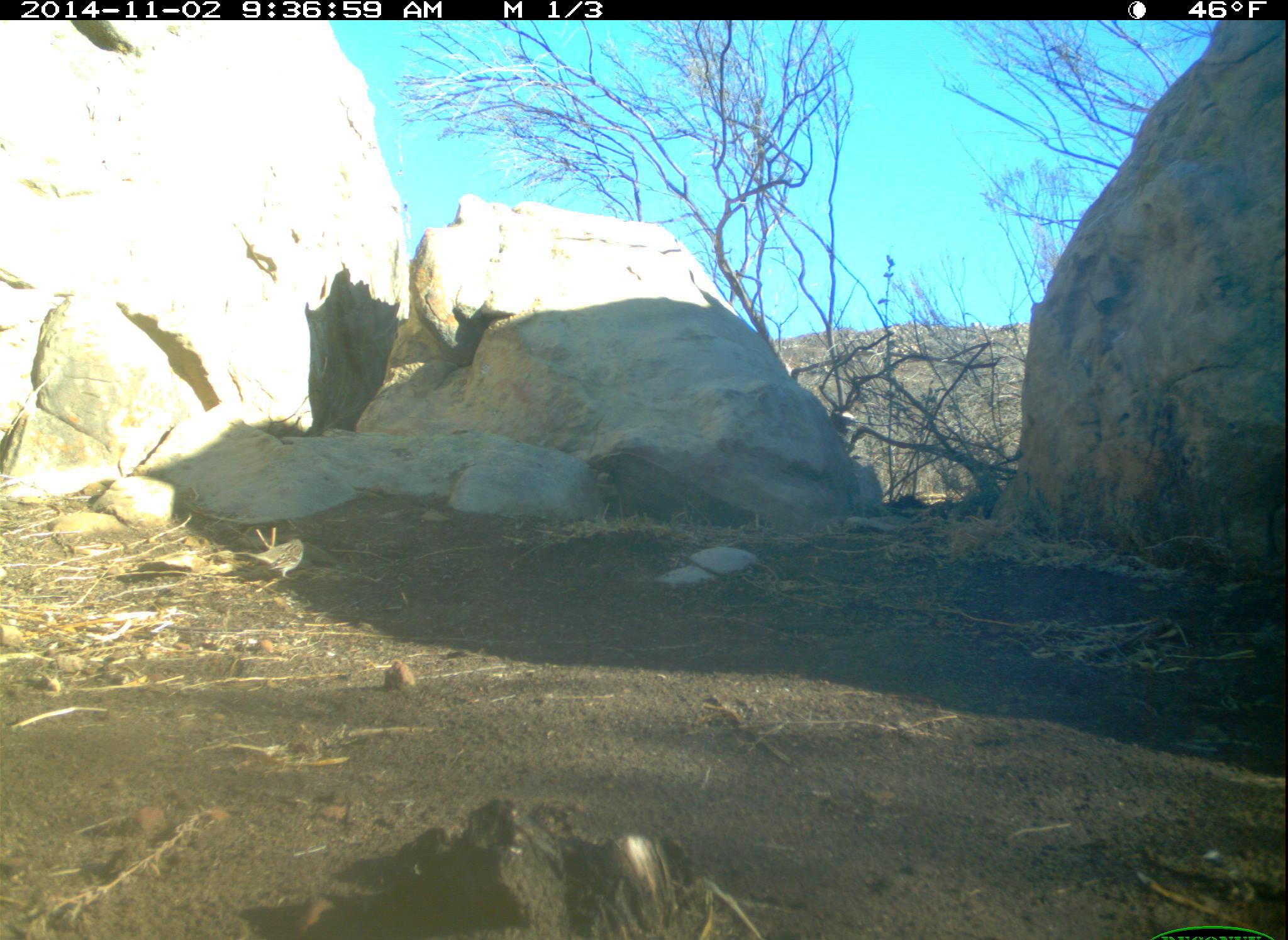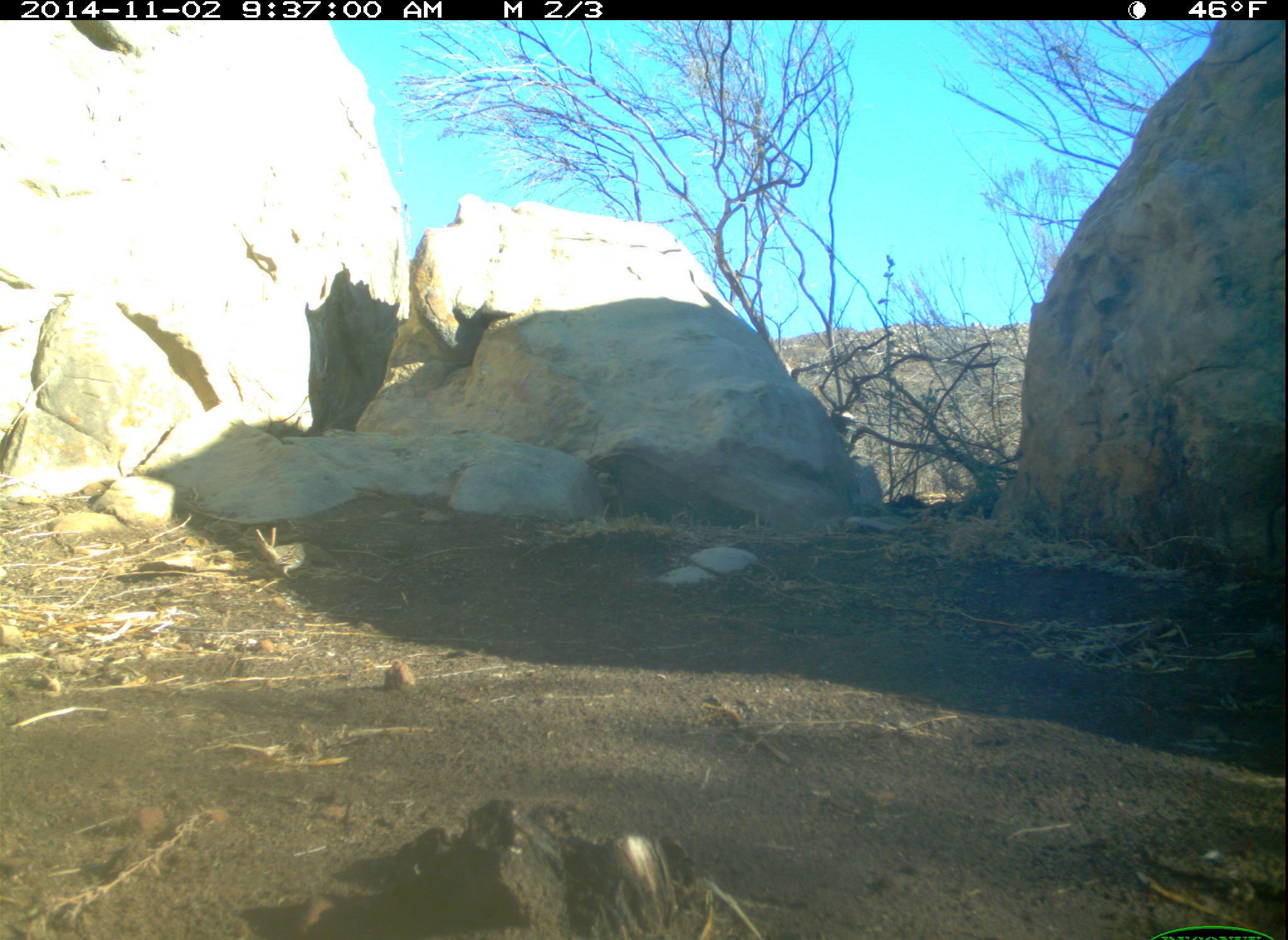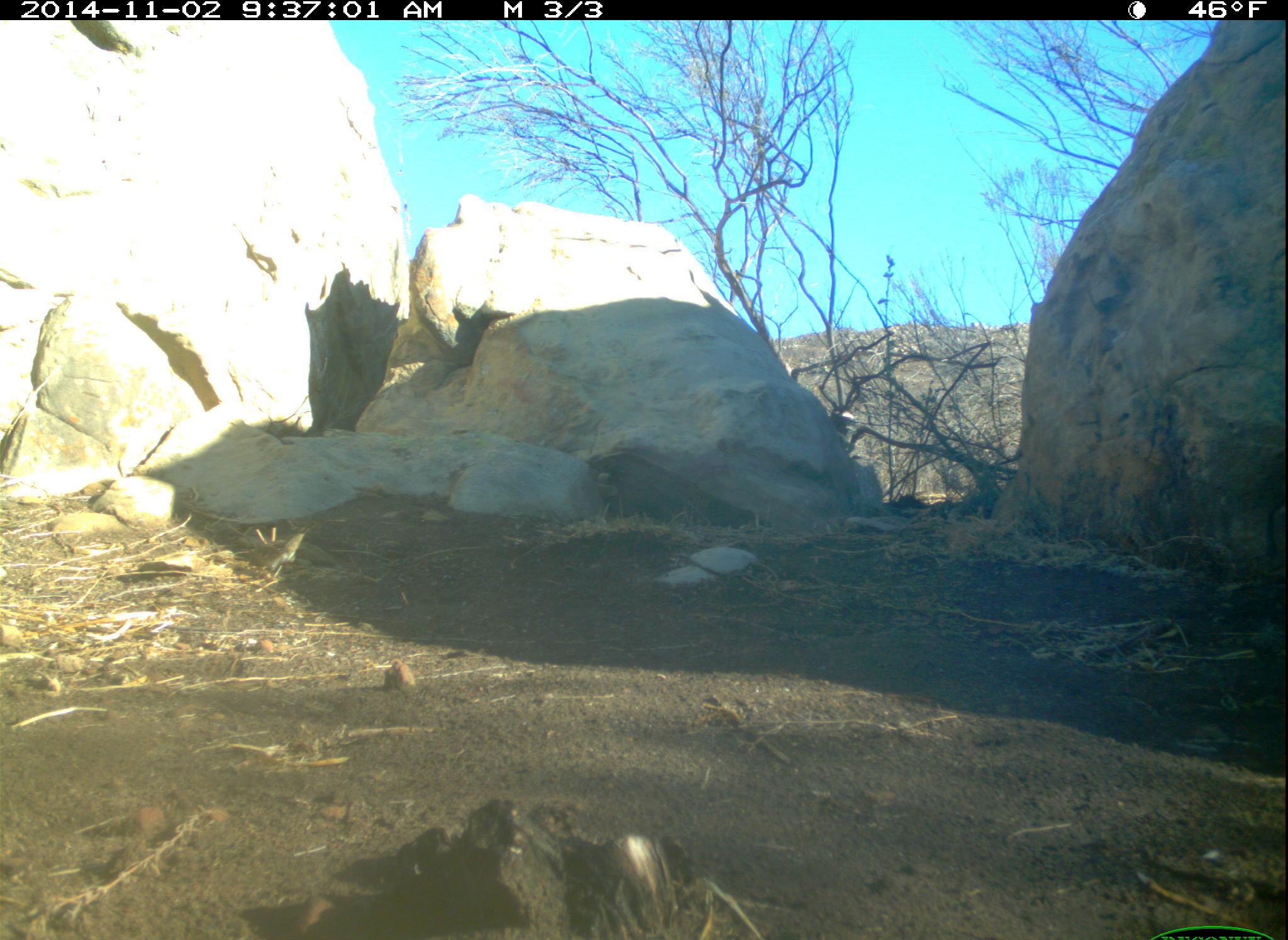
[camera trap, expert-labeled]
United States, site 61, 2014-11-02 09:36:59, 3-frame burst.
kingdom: Animalia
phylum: Chordata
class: Aves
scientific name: Aves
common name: bird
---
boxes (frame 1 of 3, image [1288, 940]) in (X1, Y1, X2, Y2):
bird: (251, 530, 309, 586)